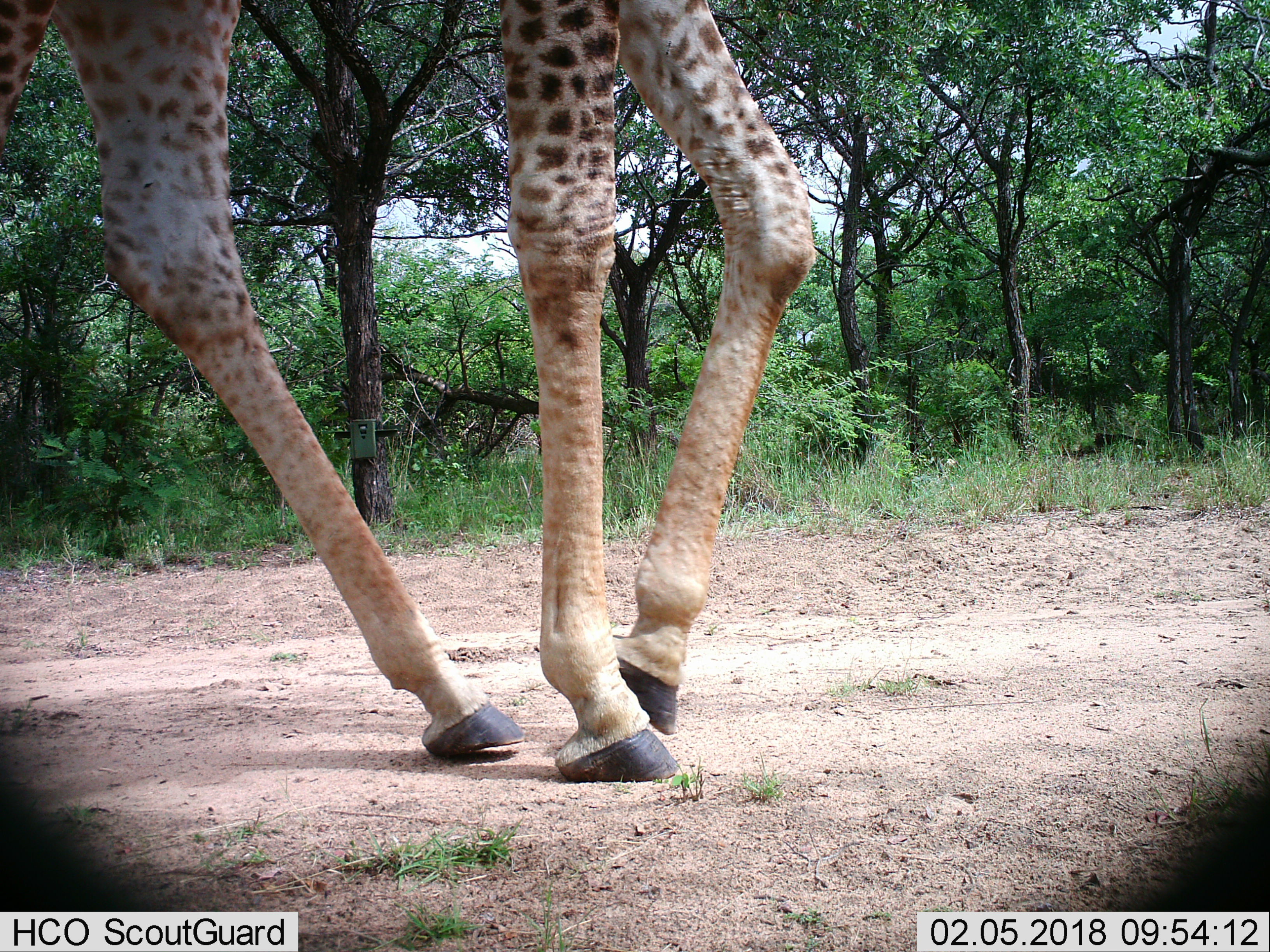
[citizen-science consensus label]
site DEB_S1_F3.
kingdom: Animalia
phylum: Chordata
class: Mammalia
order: Artiodactyla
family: Giraffidae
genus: Giraffa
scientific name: Giraffa camelopardalis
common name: giraffe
Giraffe (Giraffa camelopardalis), count 1. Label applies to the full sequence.